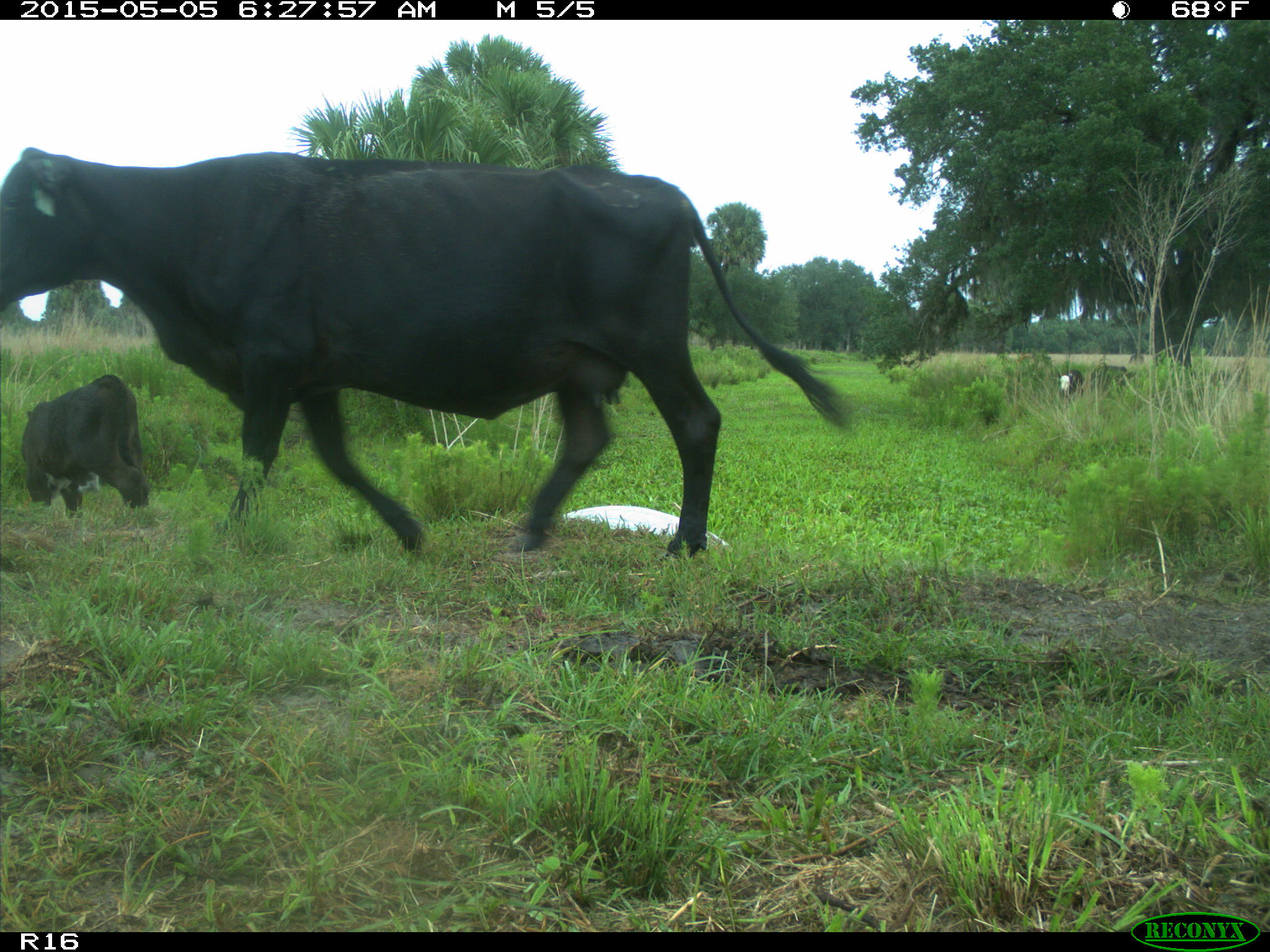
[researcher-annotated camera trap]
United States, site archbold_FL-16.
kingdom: Animalia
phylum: Chordata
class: Mammalia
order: Artiodactyla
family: Bovidae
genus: Bos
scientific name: Bos taurus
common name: domestic cow